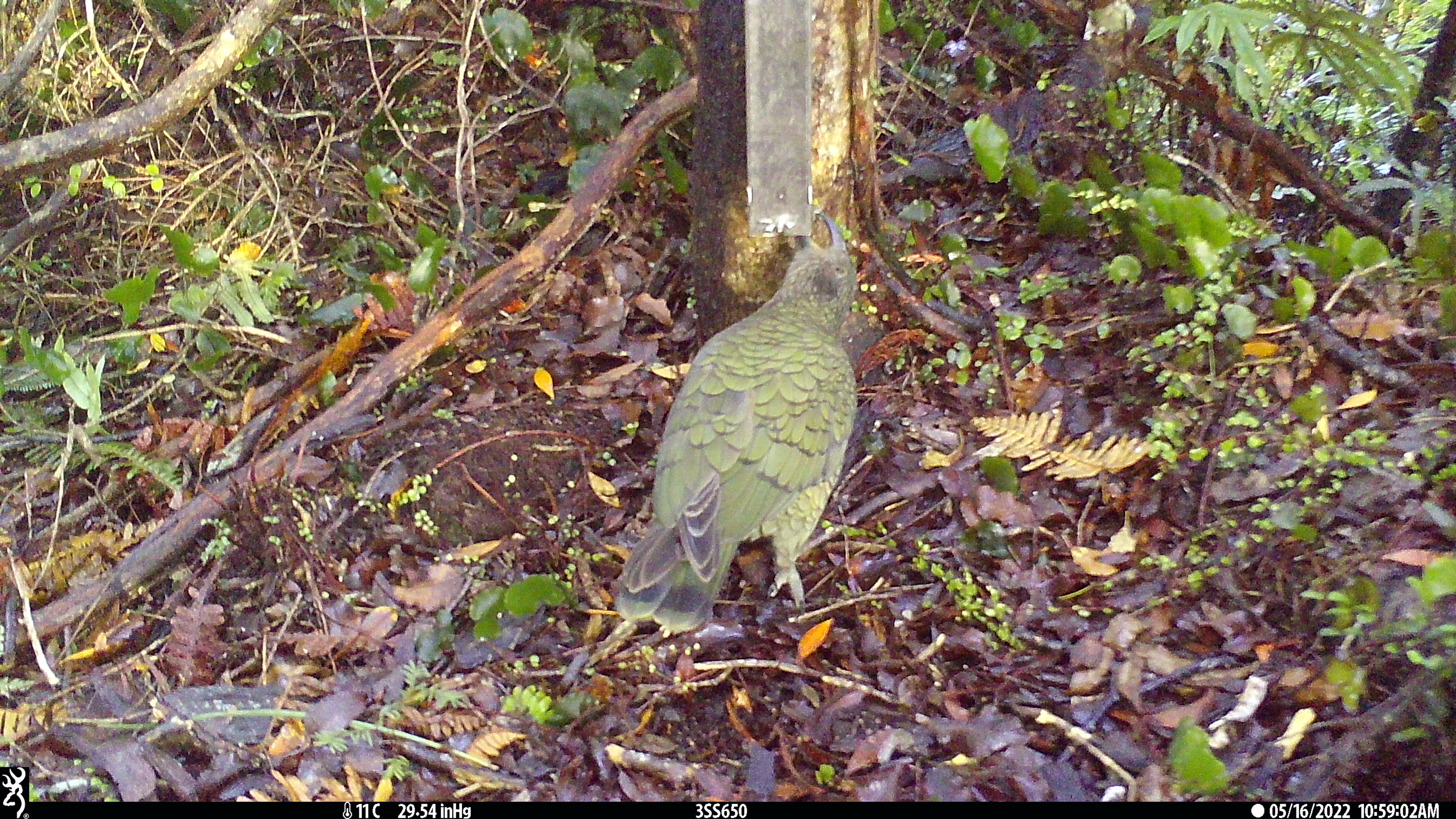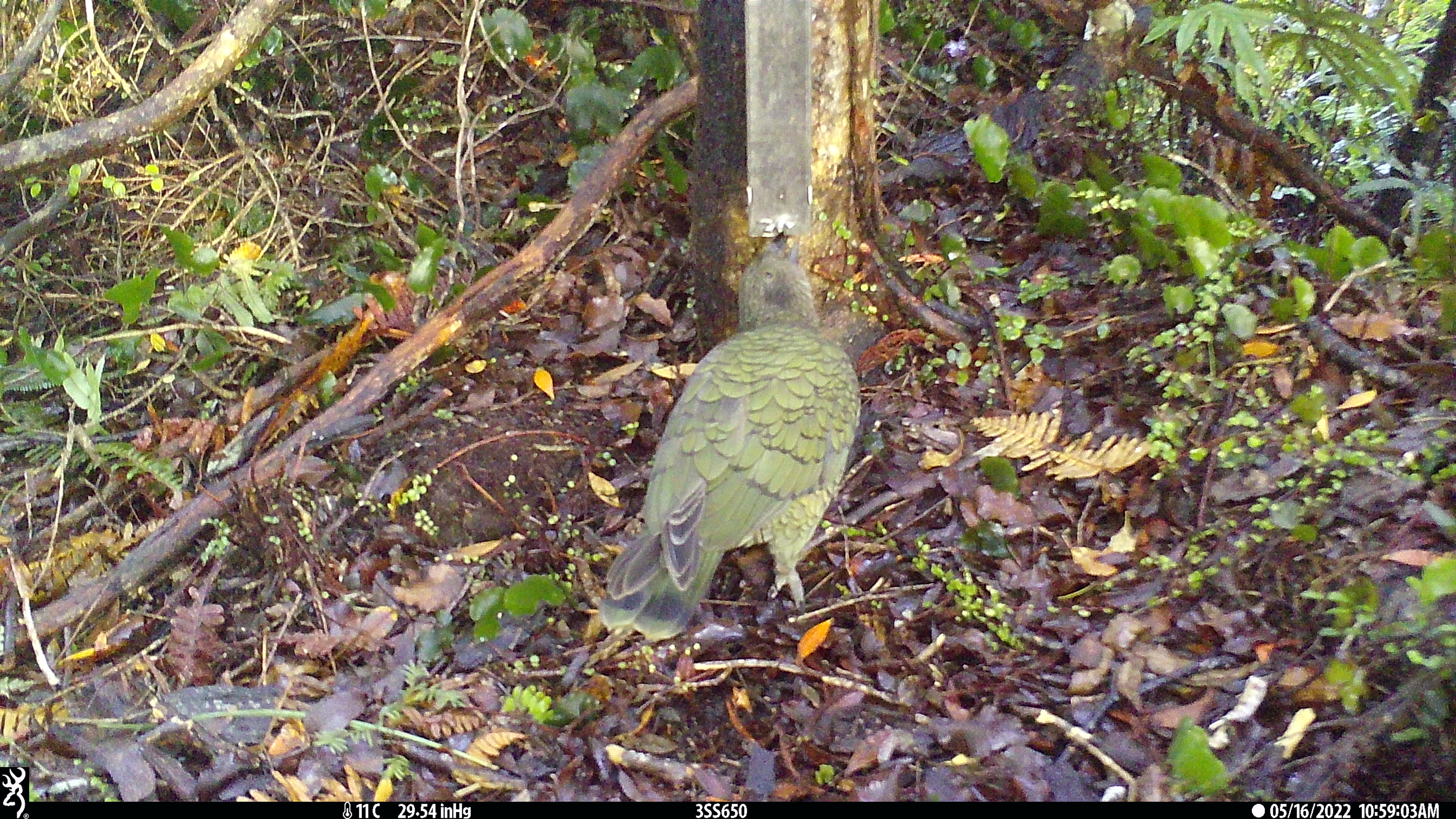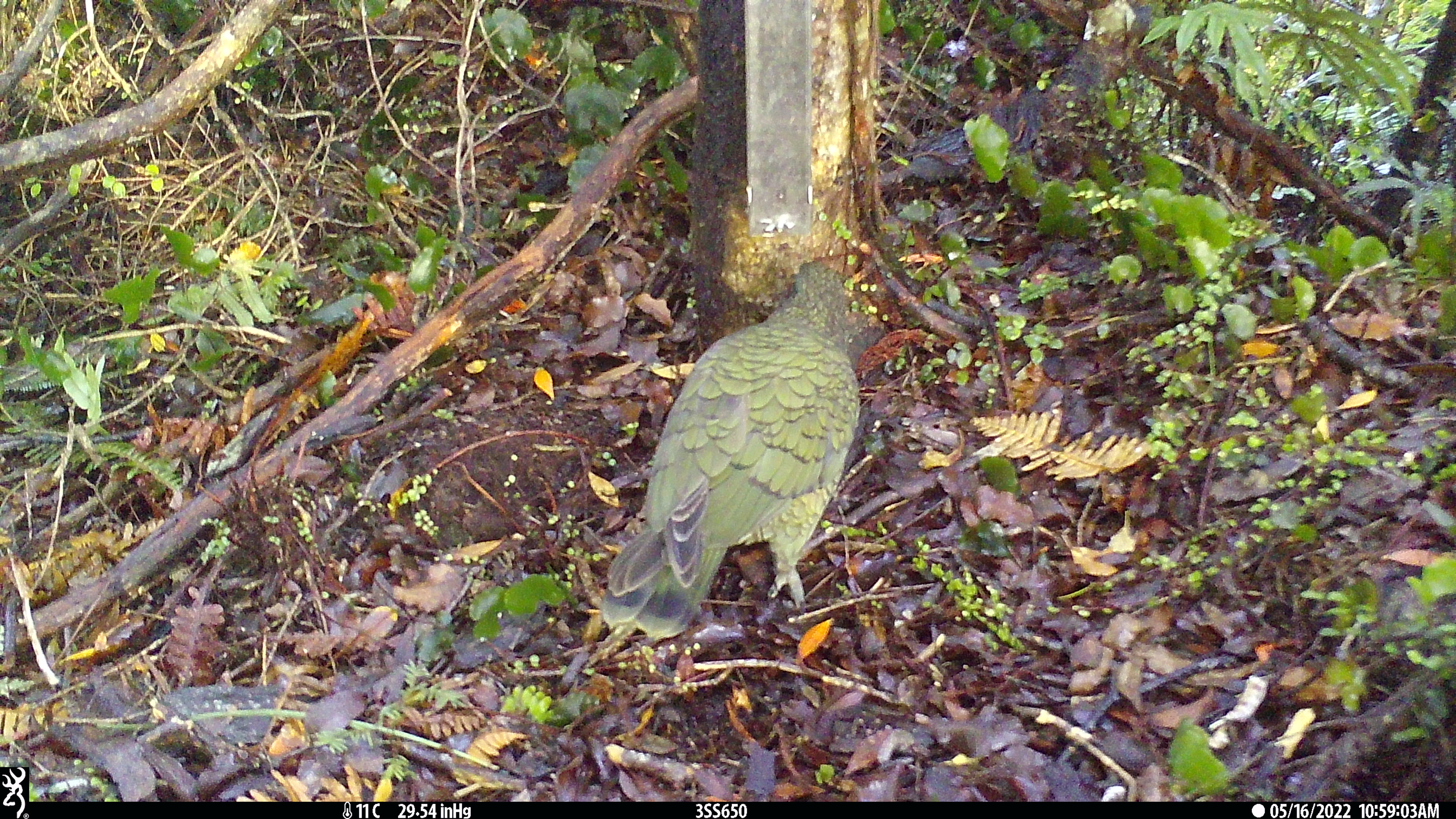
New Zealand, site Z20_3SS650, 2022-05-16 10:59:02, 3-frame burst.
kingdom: Animalia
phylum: Chordata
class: Aves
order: Psittaciformes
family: Strigopidae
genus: Nestor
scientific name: Nestor notabilis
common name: kea